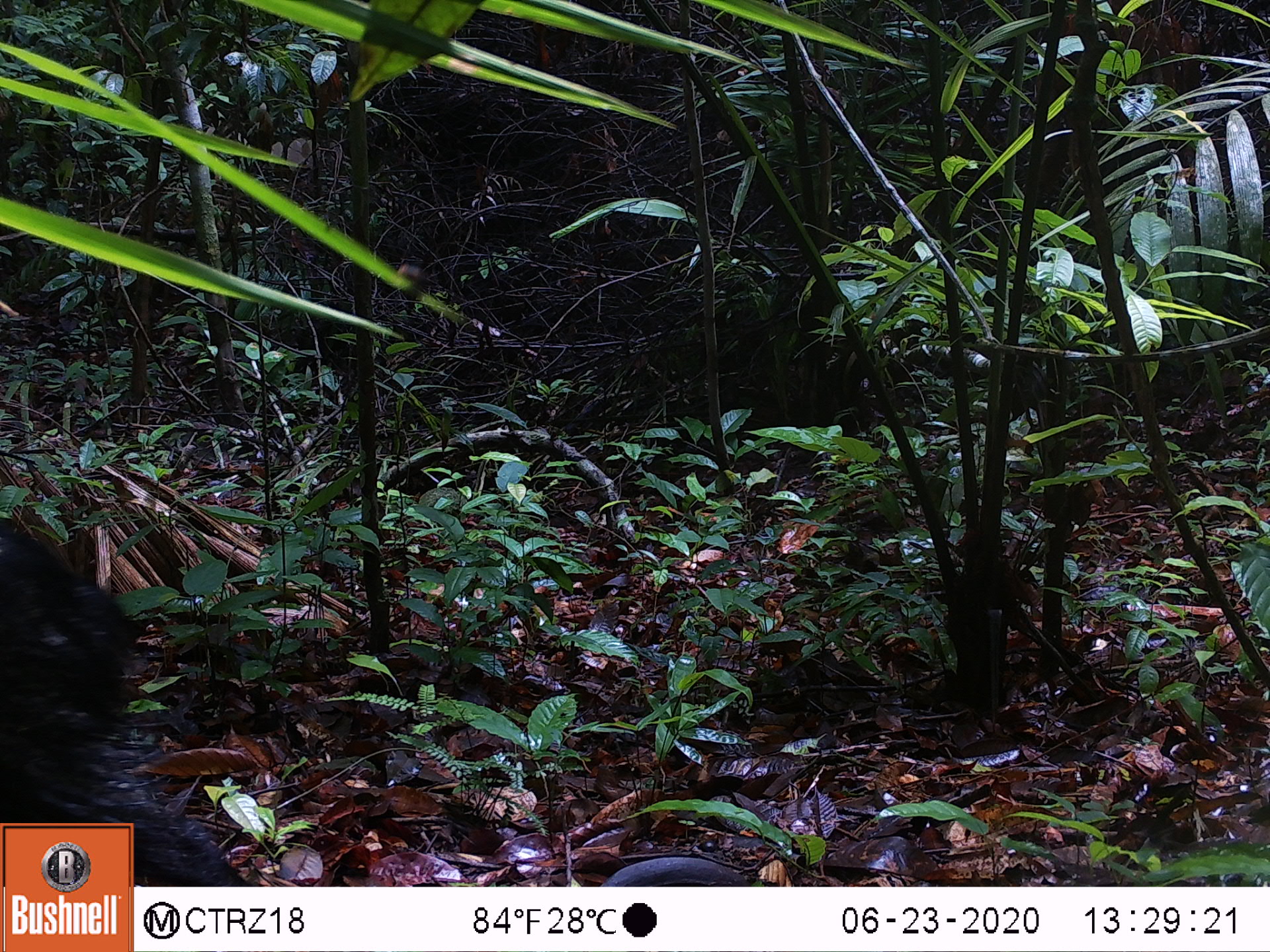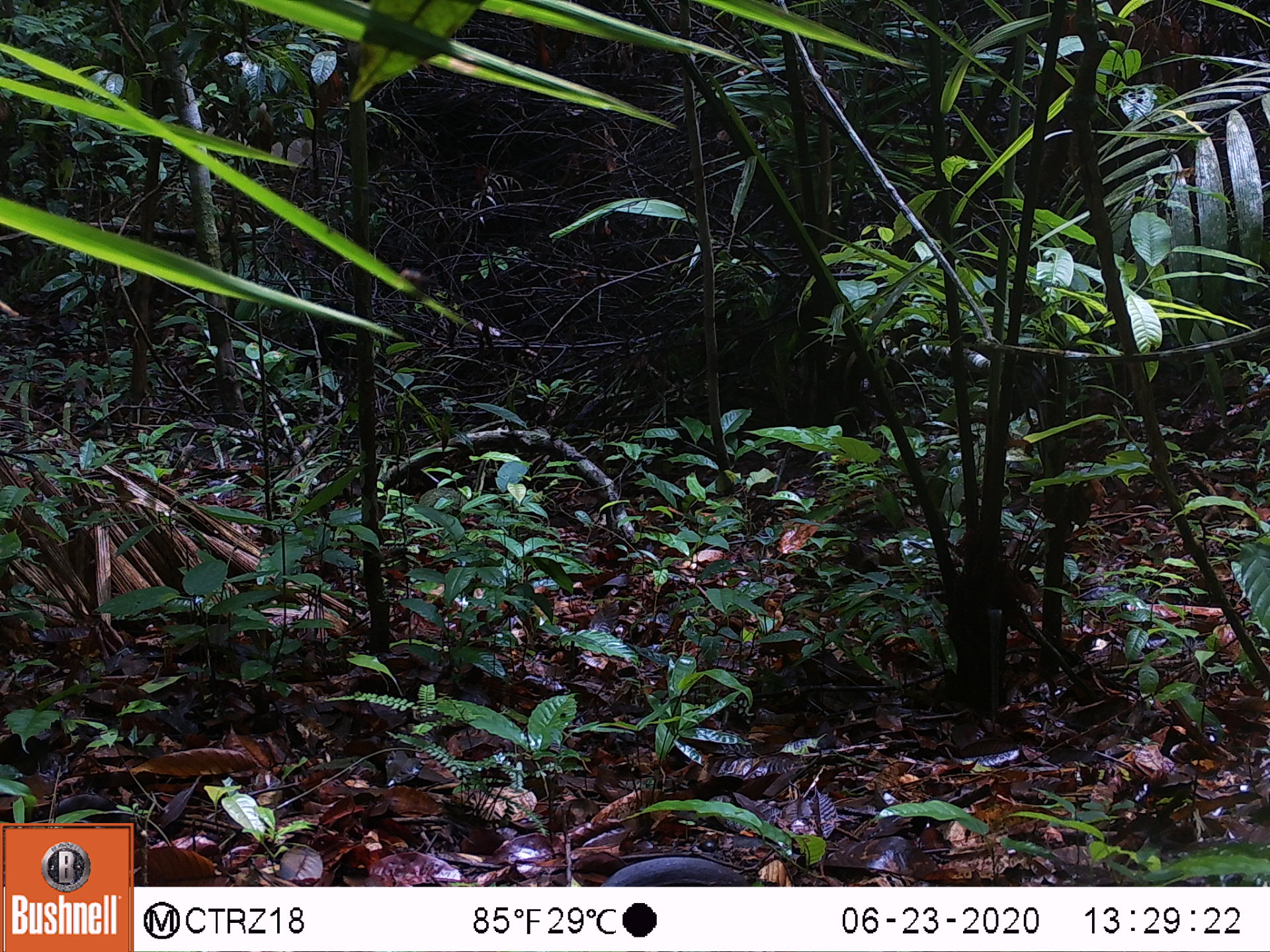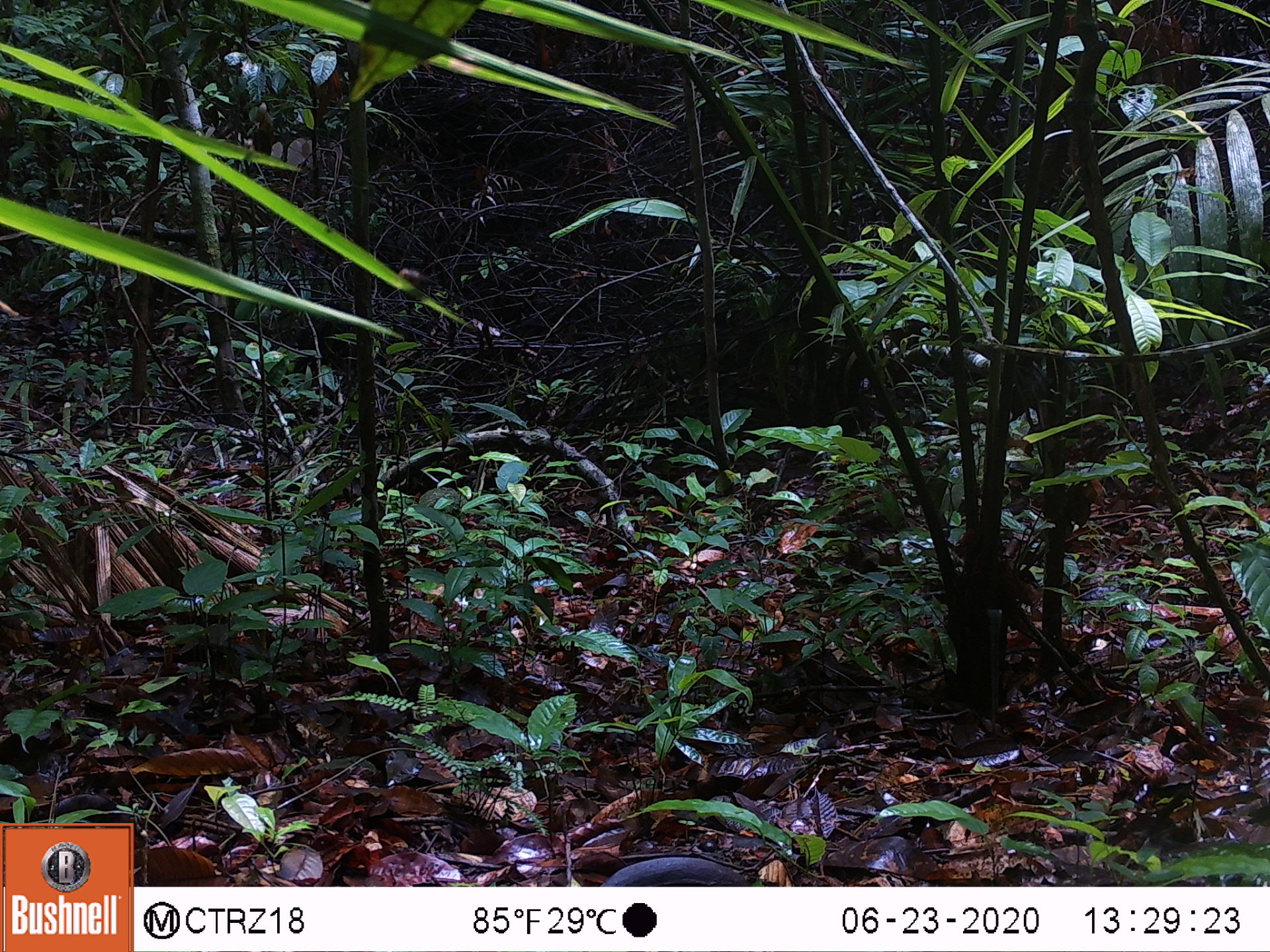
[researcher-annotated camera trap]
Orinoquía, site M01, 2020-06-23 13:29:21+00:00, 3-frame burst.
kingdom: Animalia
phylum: Chordata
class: Mammalia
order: Artiodactyla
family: Tayassuidae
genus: Pecari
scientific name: Pecari tajacu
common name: collared peccary